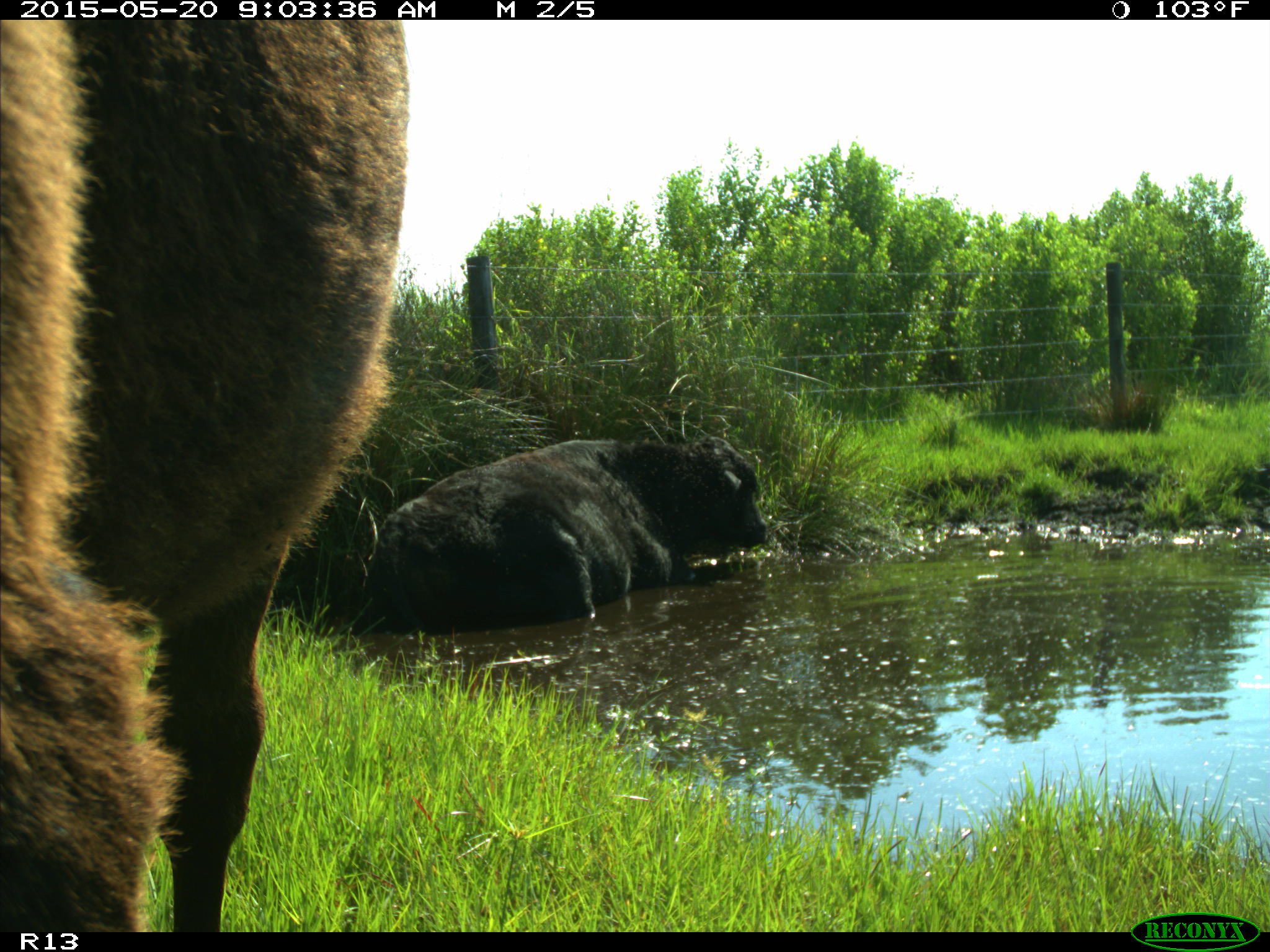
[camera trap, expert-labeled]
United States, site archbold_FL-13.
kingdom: Animalia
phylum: Chordata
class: Mammalia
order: Artiodactyla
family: Bovidae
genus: Bos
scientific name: Bos taurus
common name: domestic cow